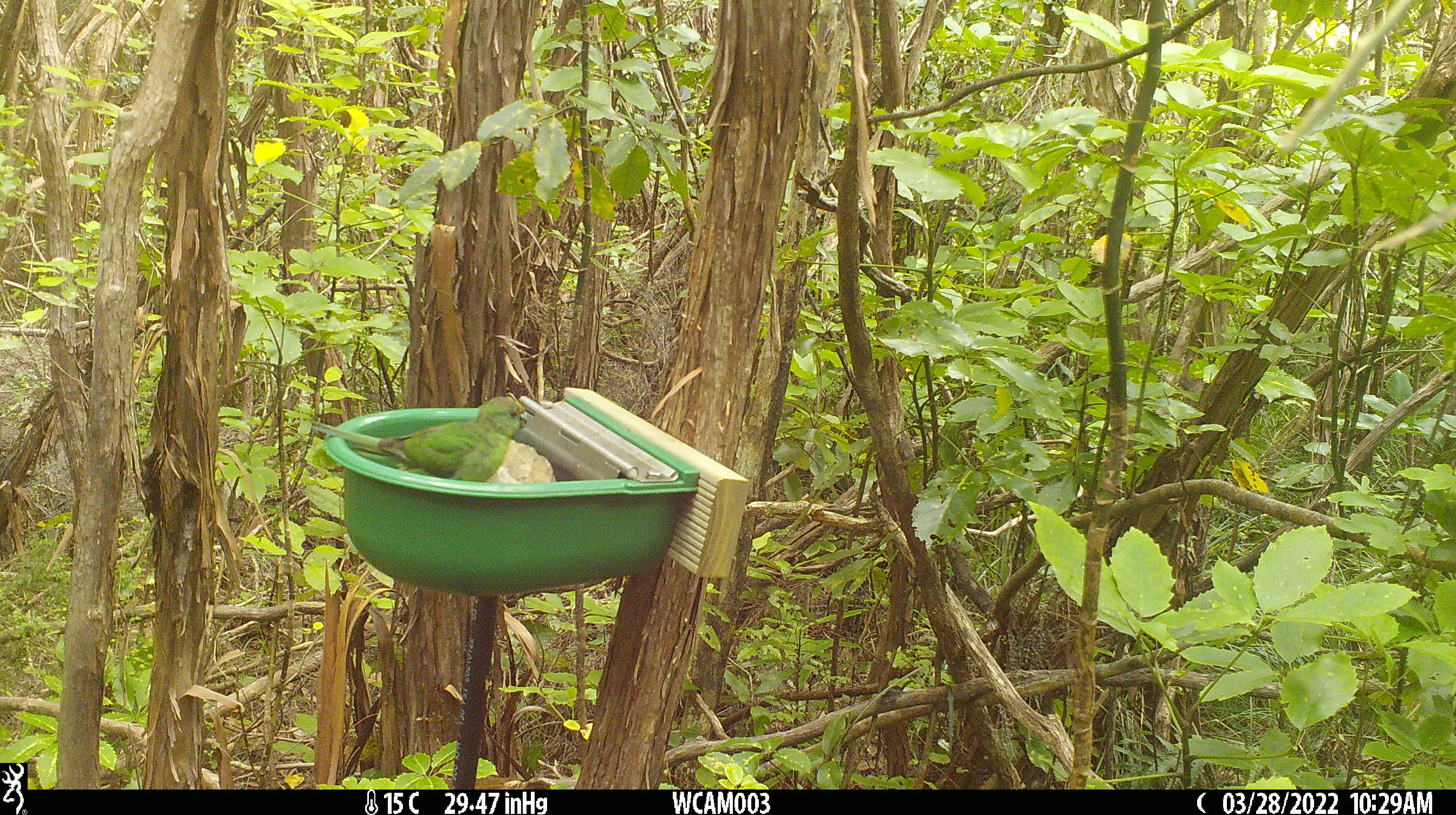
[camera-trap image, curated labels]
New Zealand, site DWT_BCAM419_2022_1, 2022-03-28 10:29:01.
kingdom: Animalia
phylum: Chordata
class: Aves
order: Psittaciformes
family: Psittaculidae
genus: Cyanoramphus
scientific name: Cyanoramphus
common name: parakeet